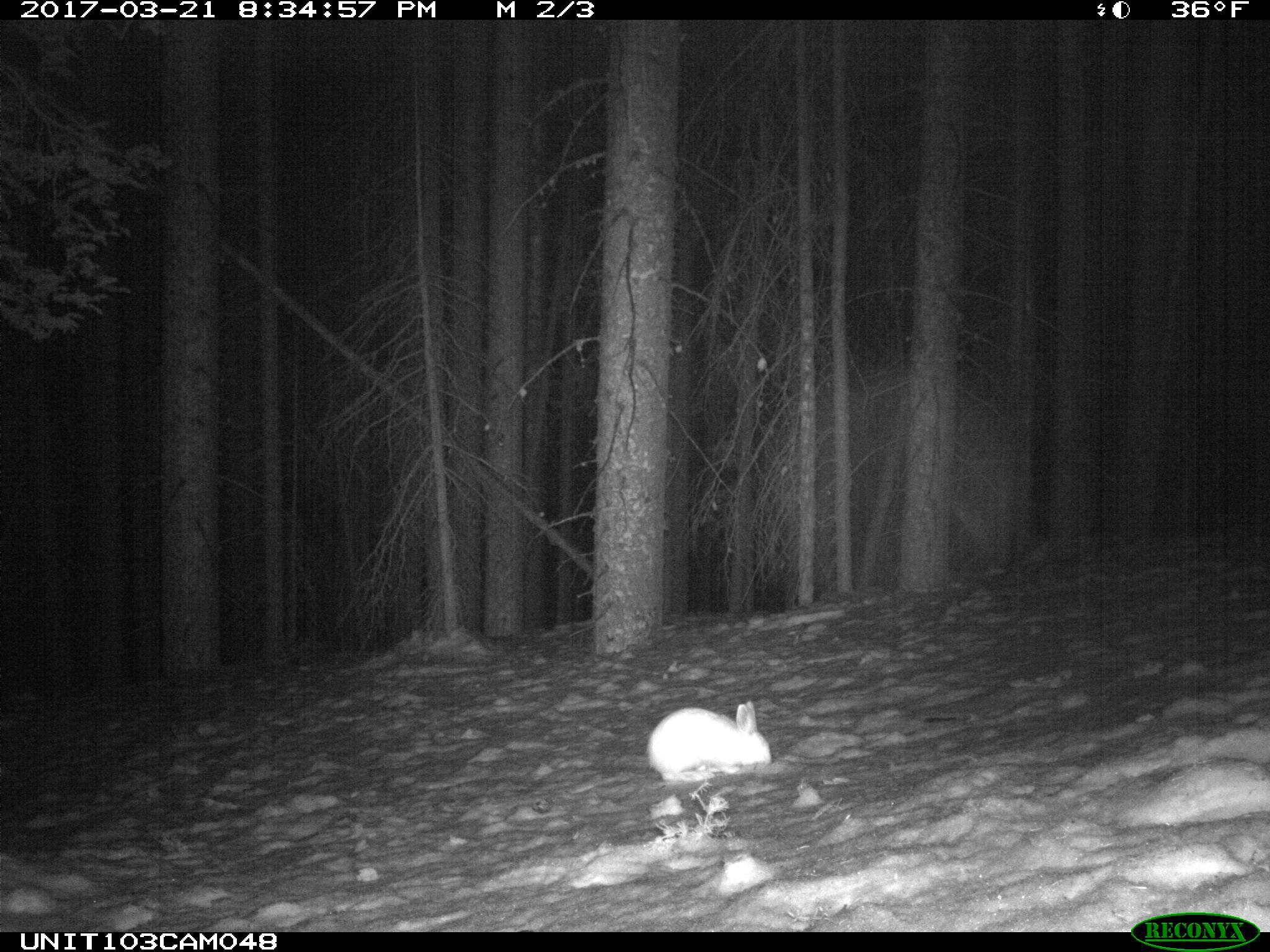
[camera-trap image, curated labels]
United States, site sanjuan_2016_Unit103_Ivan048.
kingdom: Animalia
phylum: Chordata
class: Mammalia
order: Lagomorpha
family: Leporidae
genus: Lepus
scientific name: Lepus americanus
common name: snowshoe hare